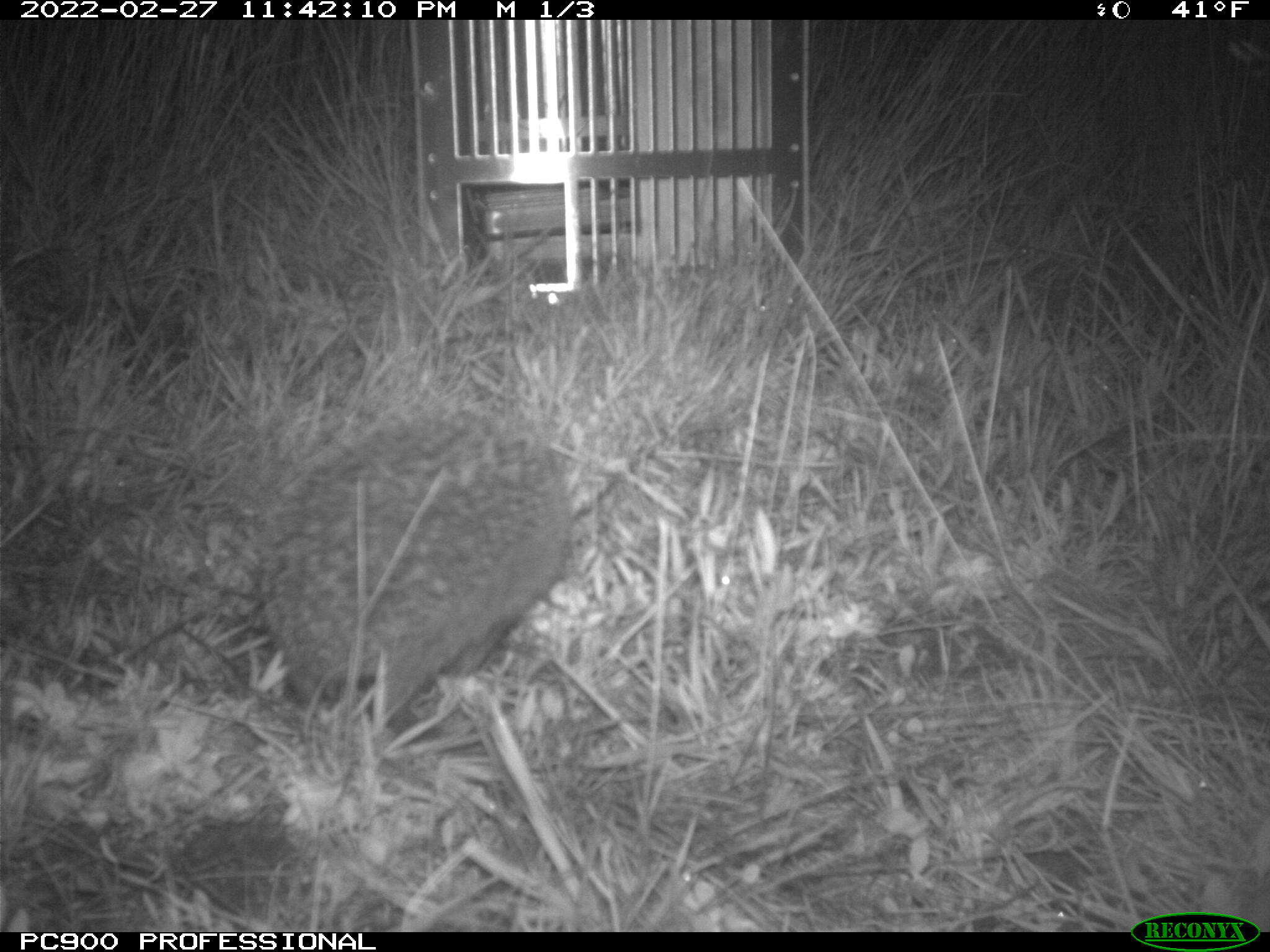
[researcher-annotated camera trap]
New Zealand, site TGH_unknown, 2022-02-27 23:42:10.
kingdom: Animalia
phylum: Chordata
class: Mammalia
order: Eulipotyphla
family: Erinaceidae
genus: Erinaceus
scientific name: Erinaceus europaeus europaeus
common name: european hedgehog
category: hedgehog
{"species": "hedgehog (european hedgehog) (Erinaceus europaeus europaeus)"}